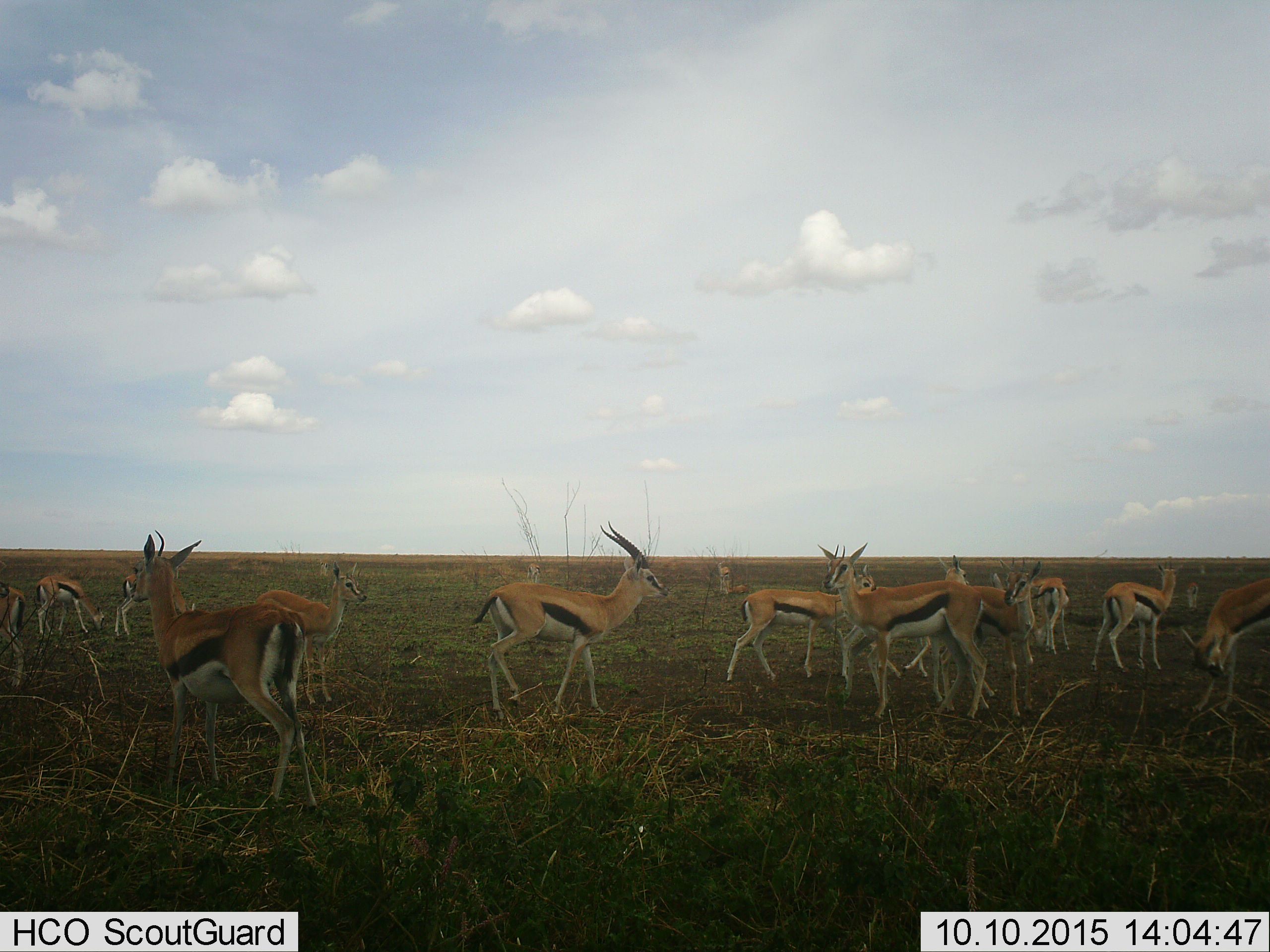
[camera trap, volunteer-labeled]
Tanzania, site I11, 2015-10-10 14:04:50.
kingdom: Animalia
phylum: Chordata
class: Mammalia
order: Artiodactyla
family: Bovidae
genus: Eudorcas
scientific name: Eudorcas thomsonii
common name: thomson's gazelle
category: gazellethomsons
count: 11-50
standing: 100%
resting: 30%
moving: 60%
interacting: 10%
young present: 30%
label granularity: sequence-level